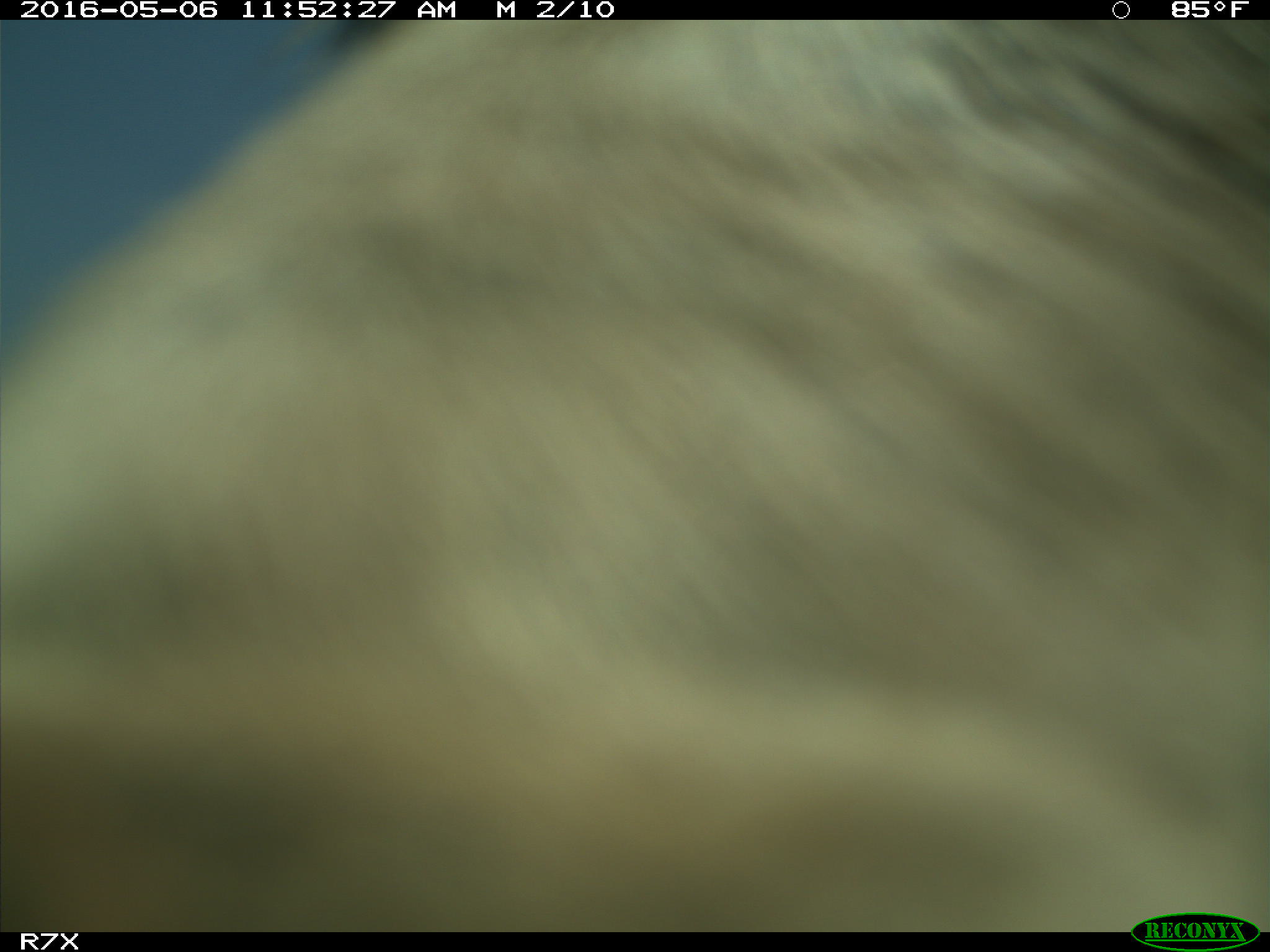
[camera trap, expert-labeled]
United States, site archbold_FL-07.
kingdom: Animalia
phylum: Chordata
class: Mammalia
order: Artiodactyla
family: Bovidae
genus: Bos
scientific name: Bos taurus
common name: domestic cow